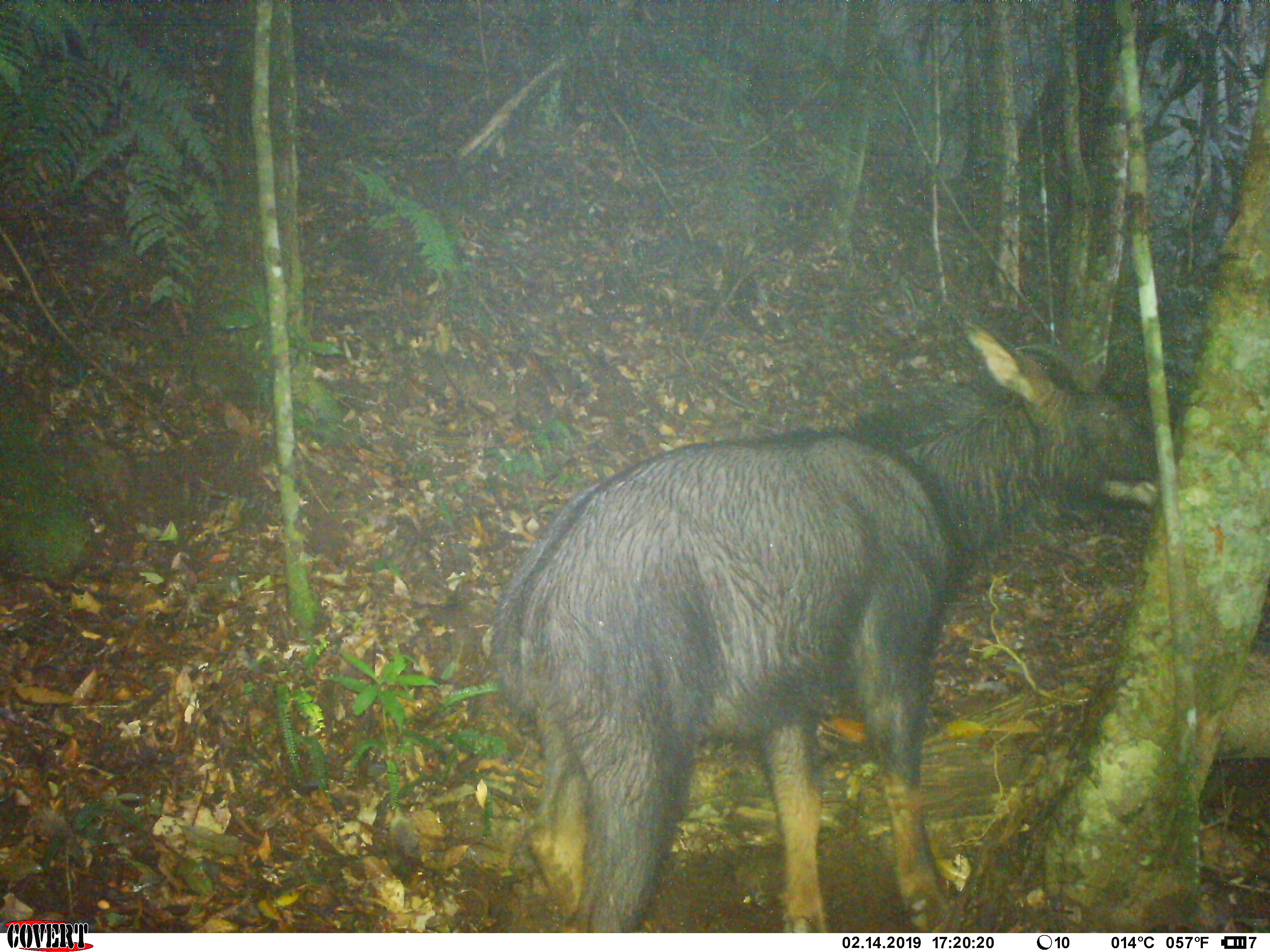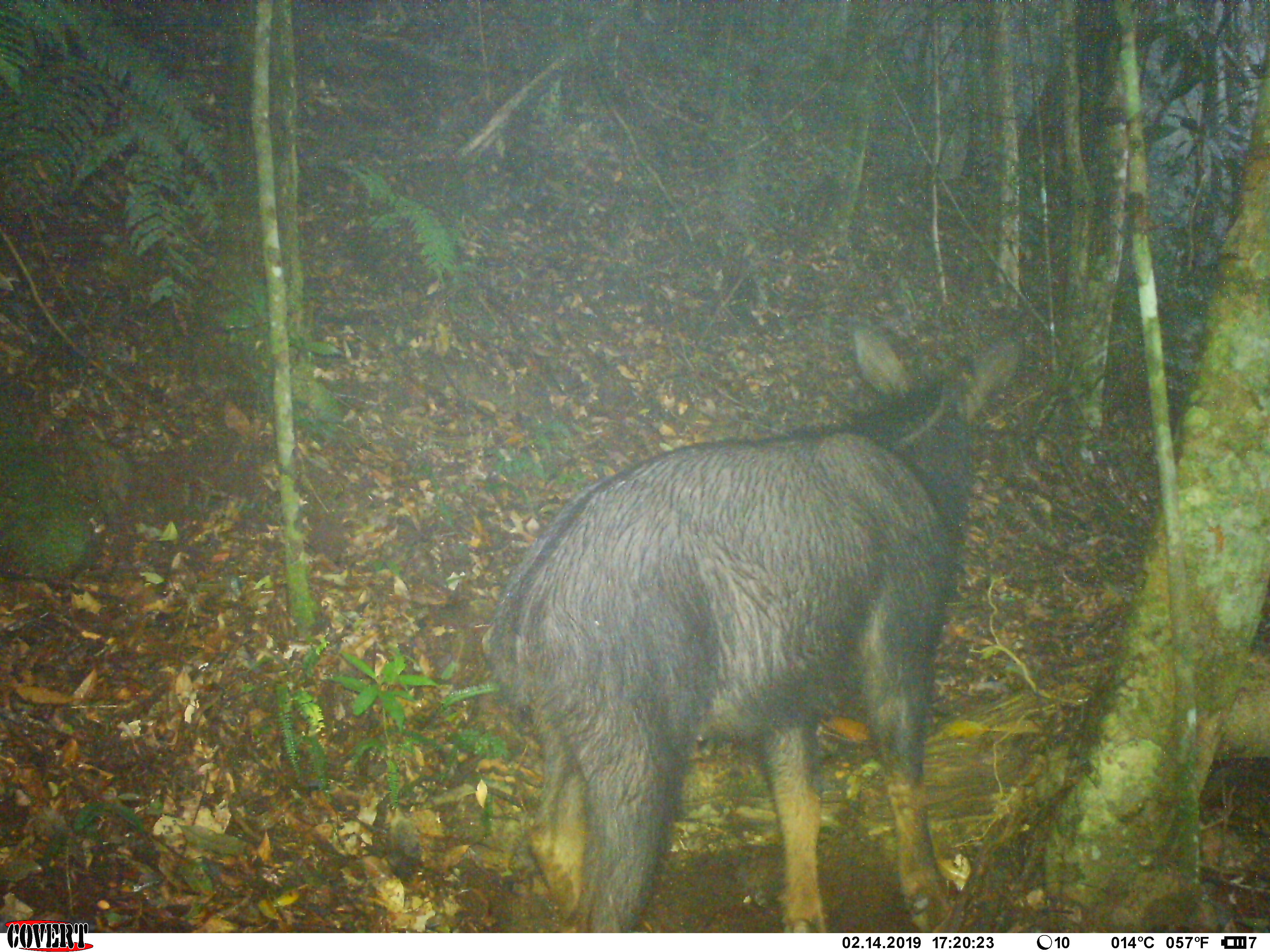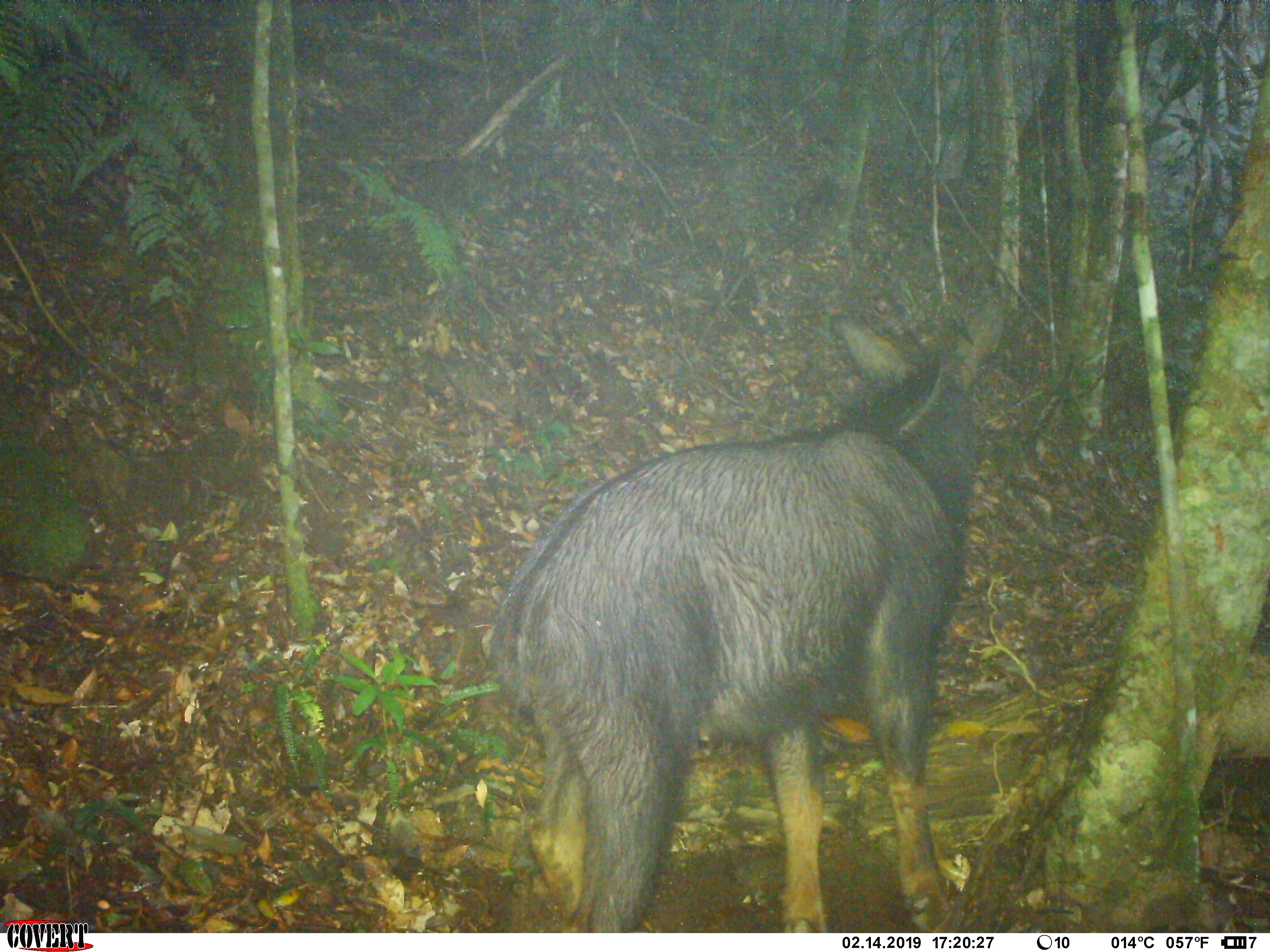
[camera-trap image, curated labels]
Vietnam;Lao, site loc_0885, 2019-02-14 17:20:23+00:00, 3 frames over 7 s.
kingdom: Animalia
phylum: Chordata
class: Mammalia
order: Artiodactyla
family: Bovidae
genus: Capricornis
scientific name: Capricornis sumatraensis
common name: chinese serow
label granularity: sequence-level